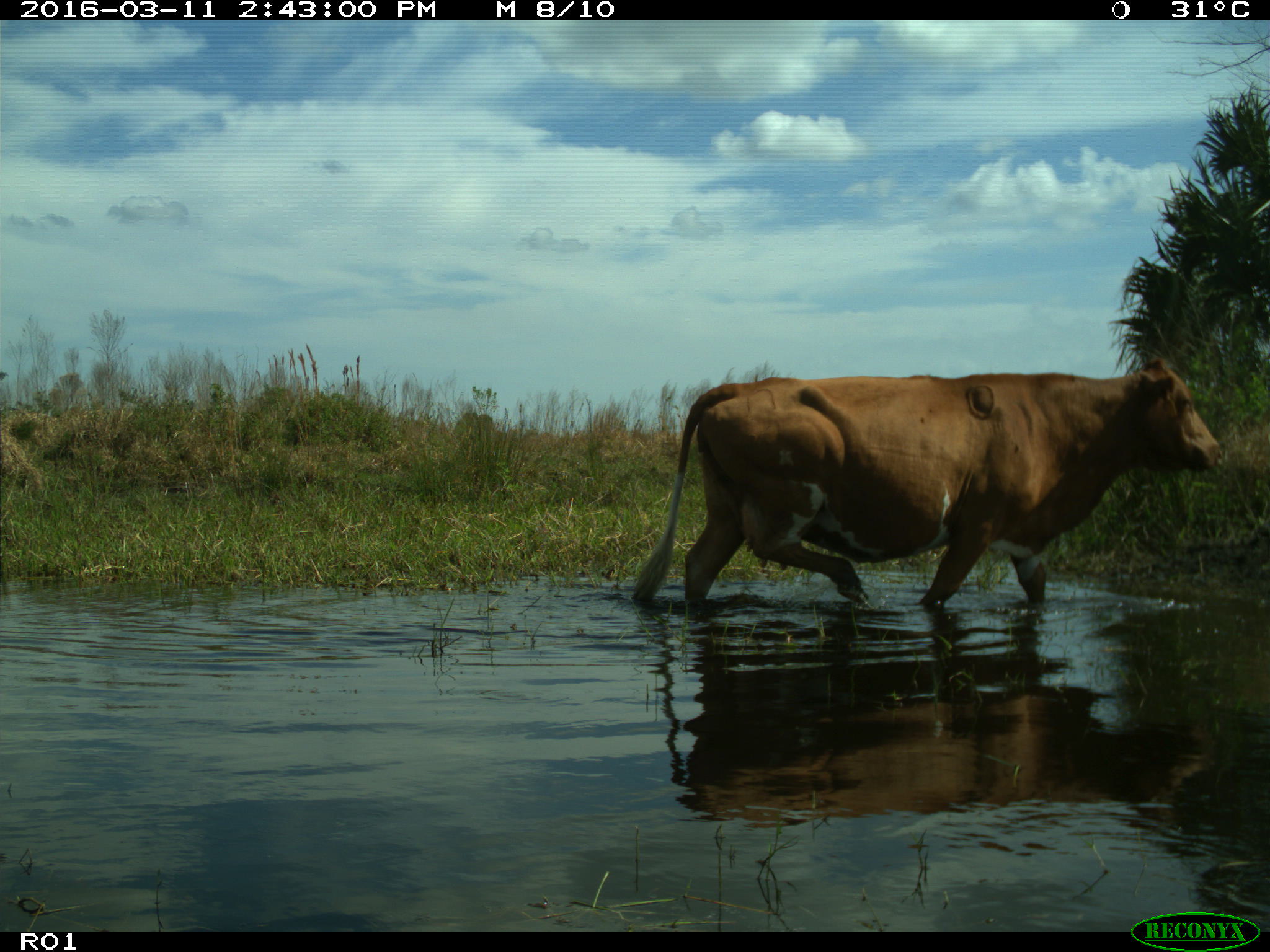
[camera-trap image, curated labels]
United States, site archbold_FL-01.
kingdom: Animalia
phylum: Chordata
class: Mammalia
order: Artiodactyla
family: Bovidae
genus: Bos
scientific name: Bos taurus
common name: domestic cow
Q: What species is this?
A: Bos taurus (domestic cow).